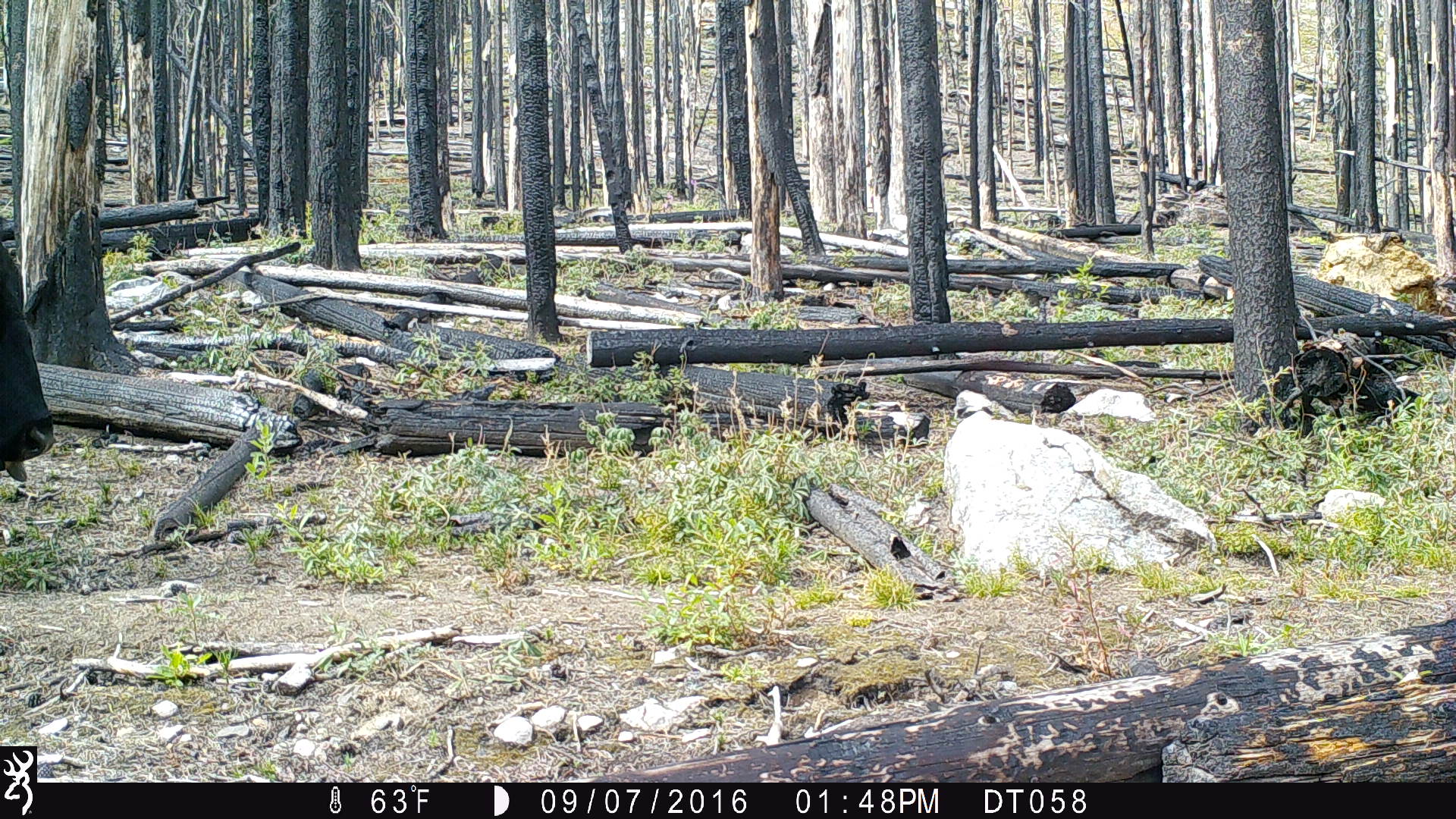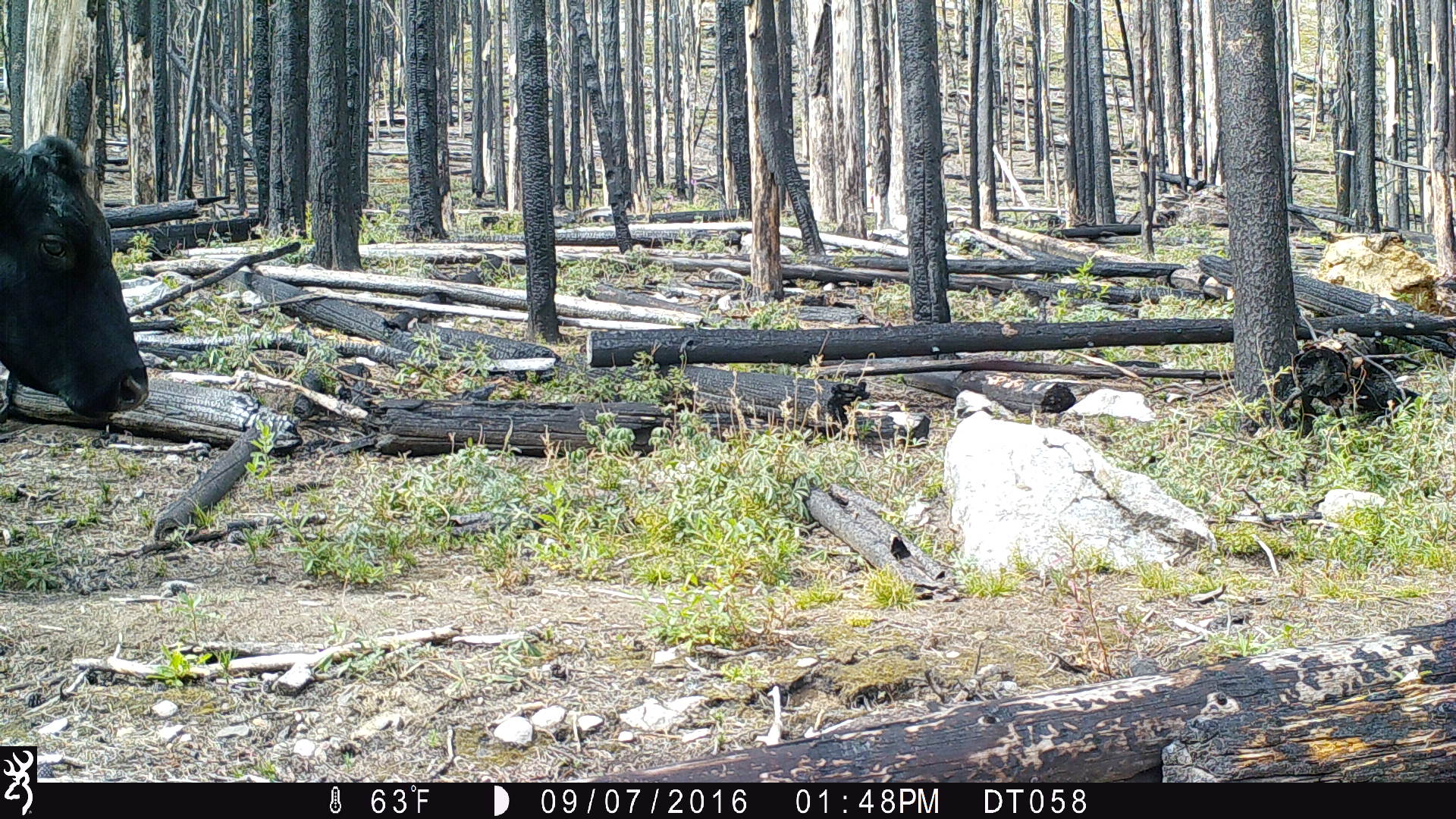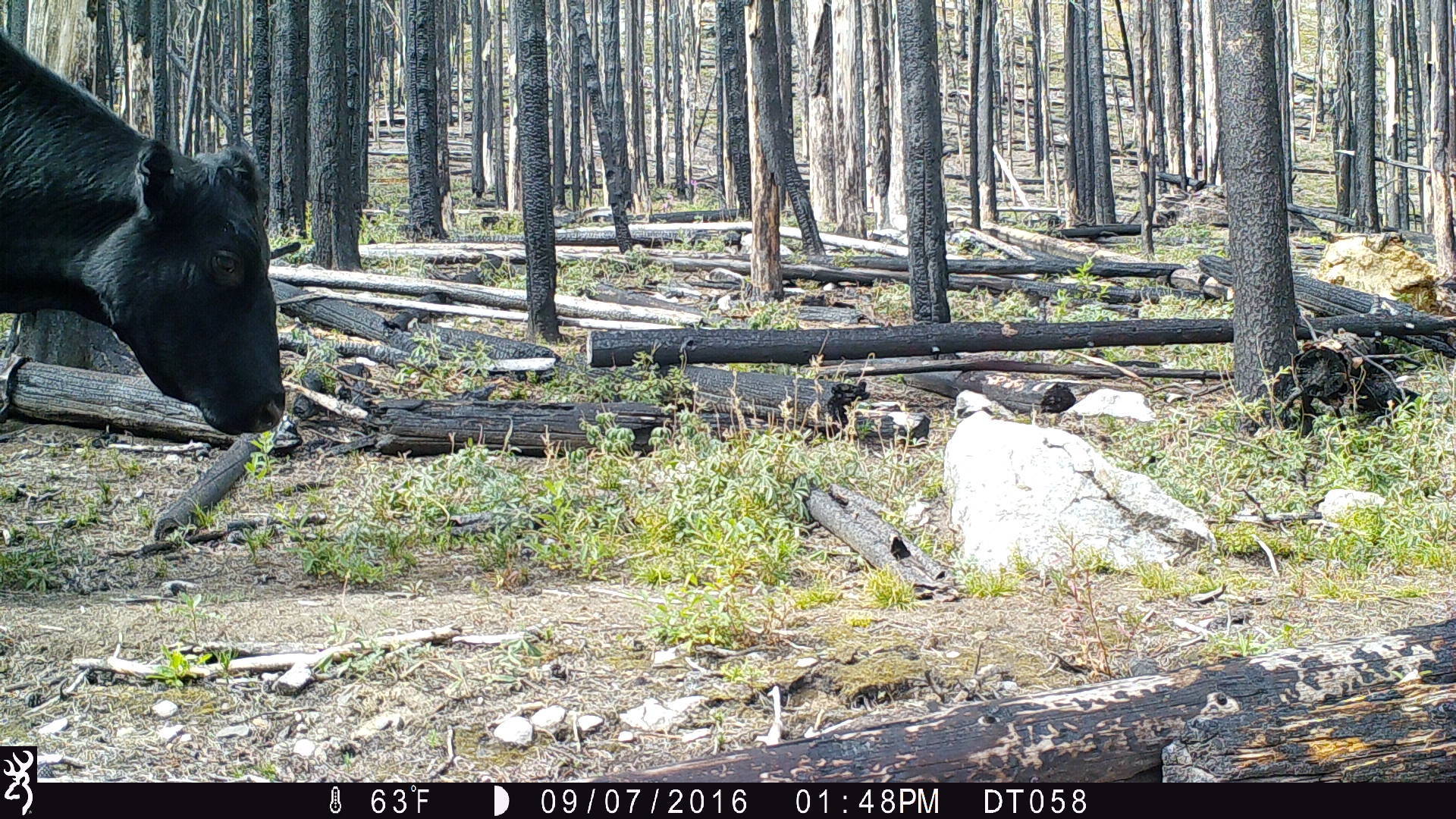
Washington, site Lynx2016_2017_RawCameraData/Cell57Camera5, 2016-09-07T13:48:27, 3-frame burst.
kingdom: Animalia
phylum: Chordata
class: Mammalia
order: Artiodactyla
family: Bovidae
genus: Bos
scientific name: Bos taurus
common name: domestic cattle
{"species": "domestic cattle (Bos taurus)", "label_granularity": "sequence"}